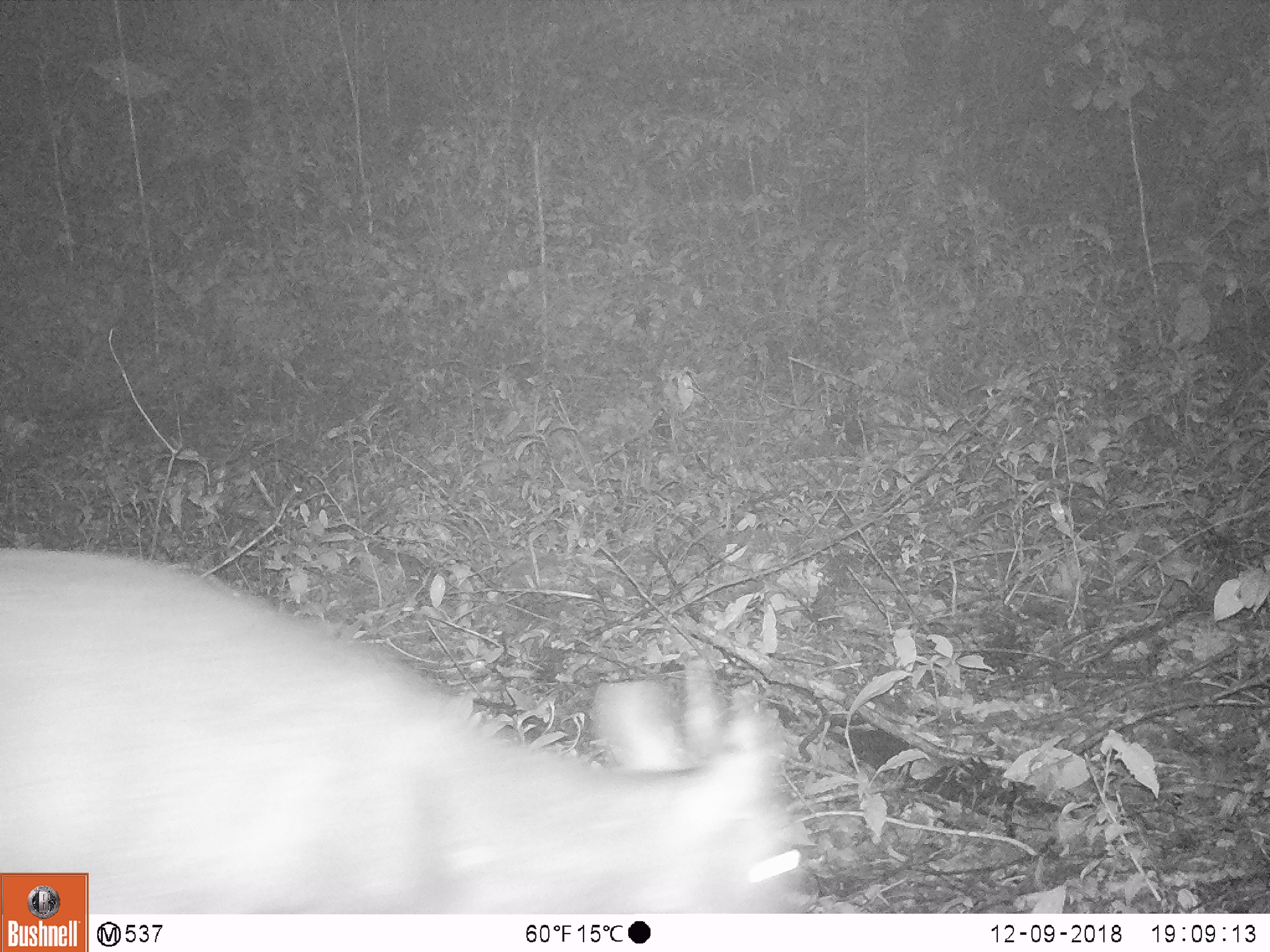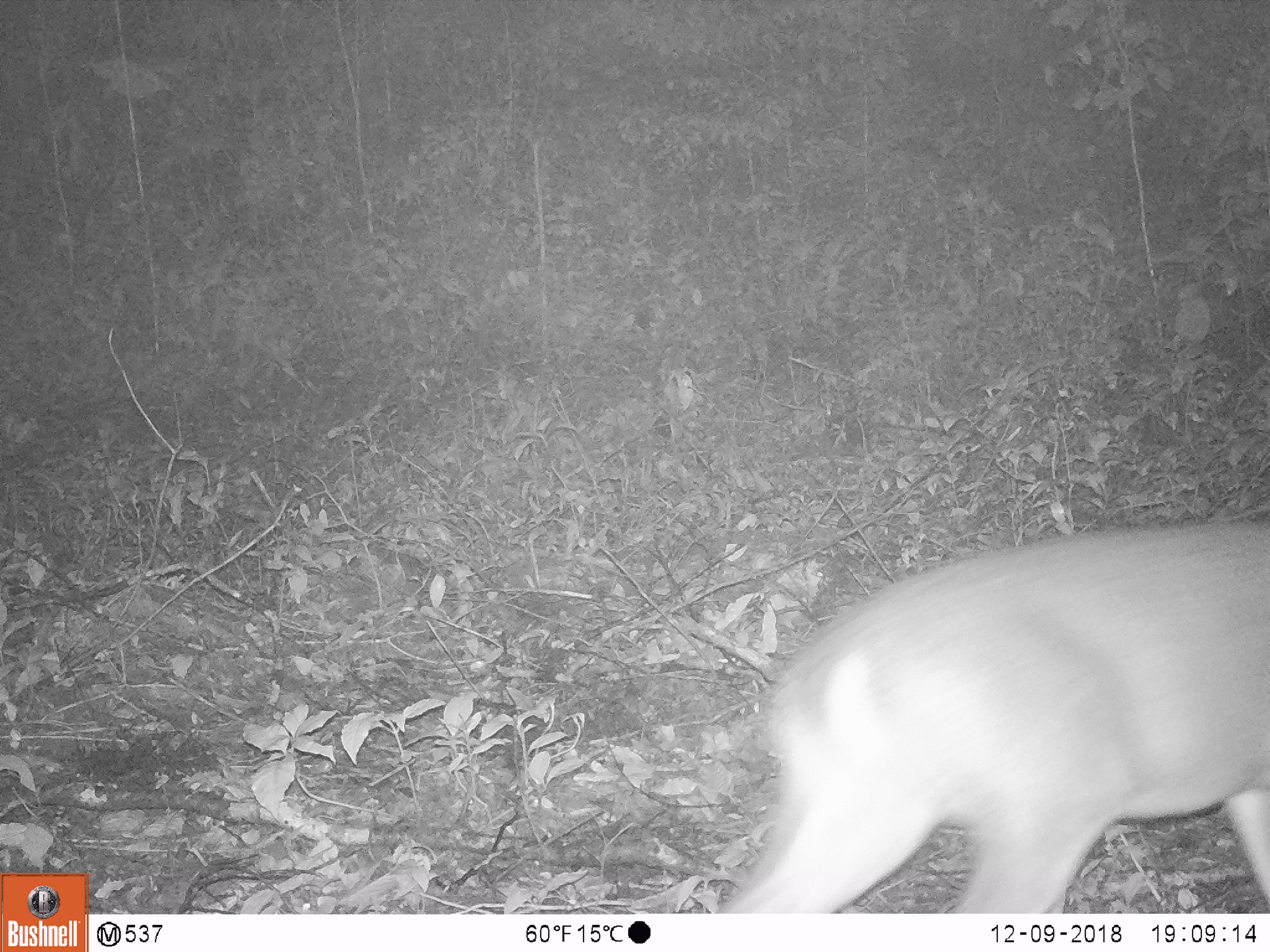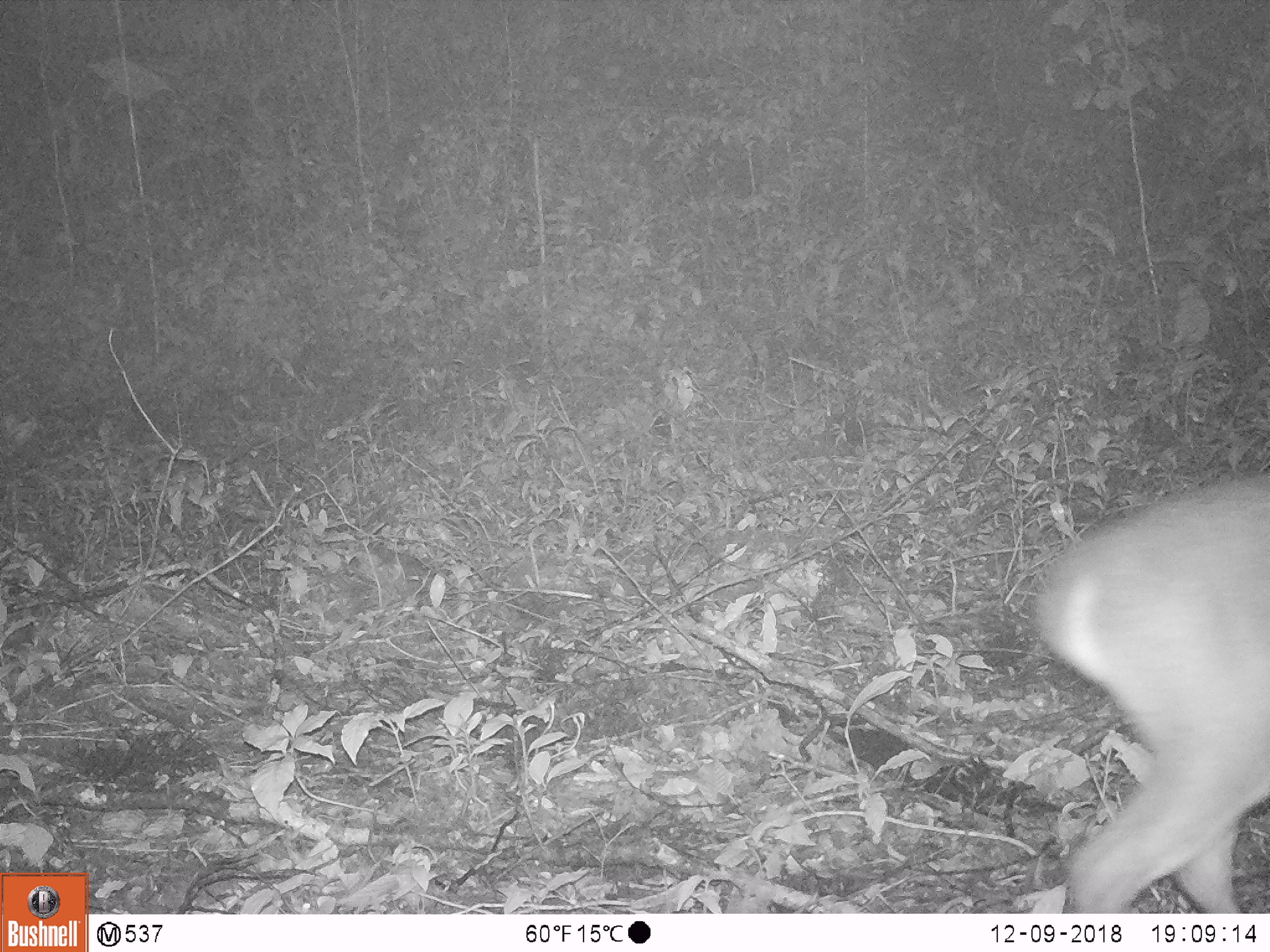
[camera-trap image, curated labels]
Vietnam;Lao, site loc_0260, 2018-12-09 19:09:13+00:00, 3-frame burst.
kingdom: Animalia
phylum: Chordata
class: Mammalia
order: Artiodactyla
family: Cervidae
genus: Muntiacus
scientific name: Muntiacus vuquangensis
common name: large-antlered muntjac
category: large antlered muntjac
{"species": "large antlered muntjac (large-antlered muntjac) (Muntiacus vuquangensis)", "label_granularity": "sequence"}